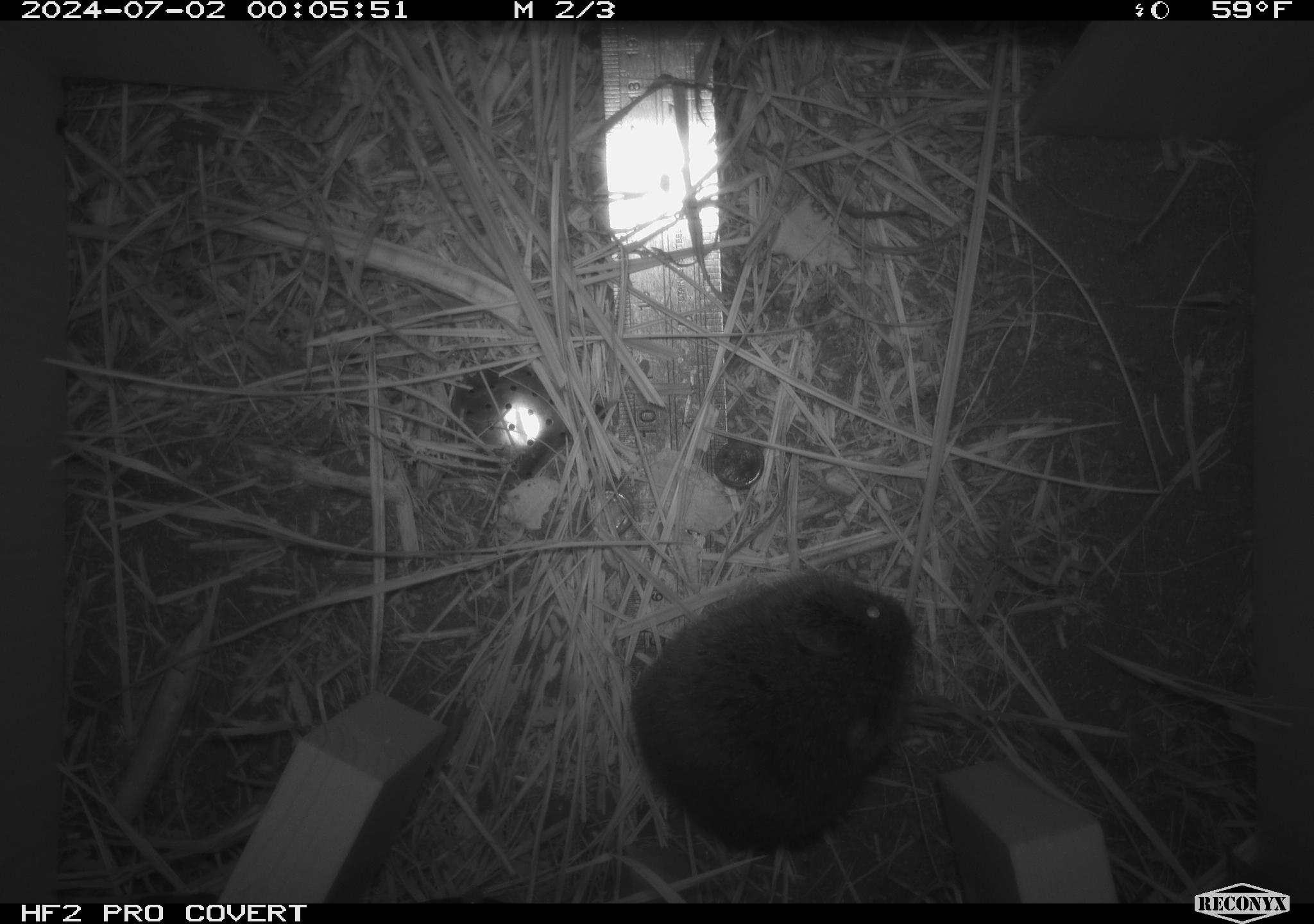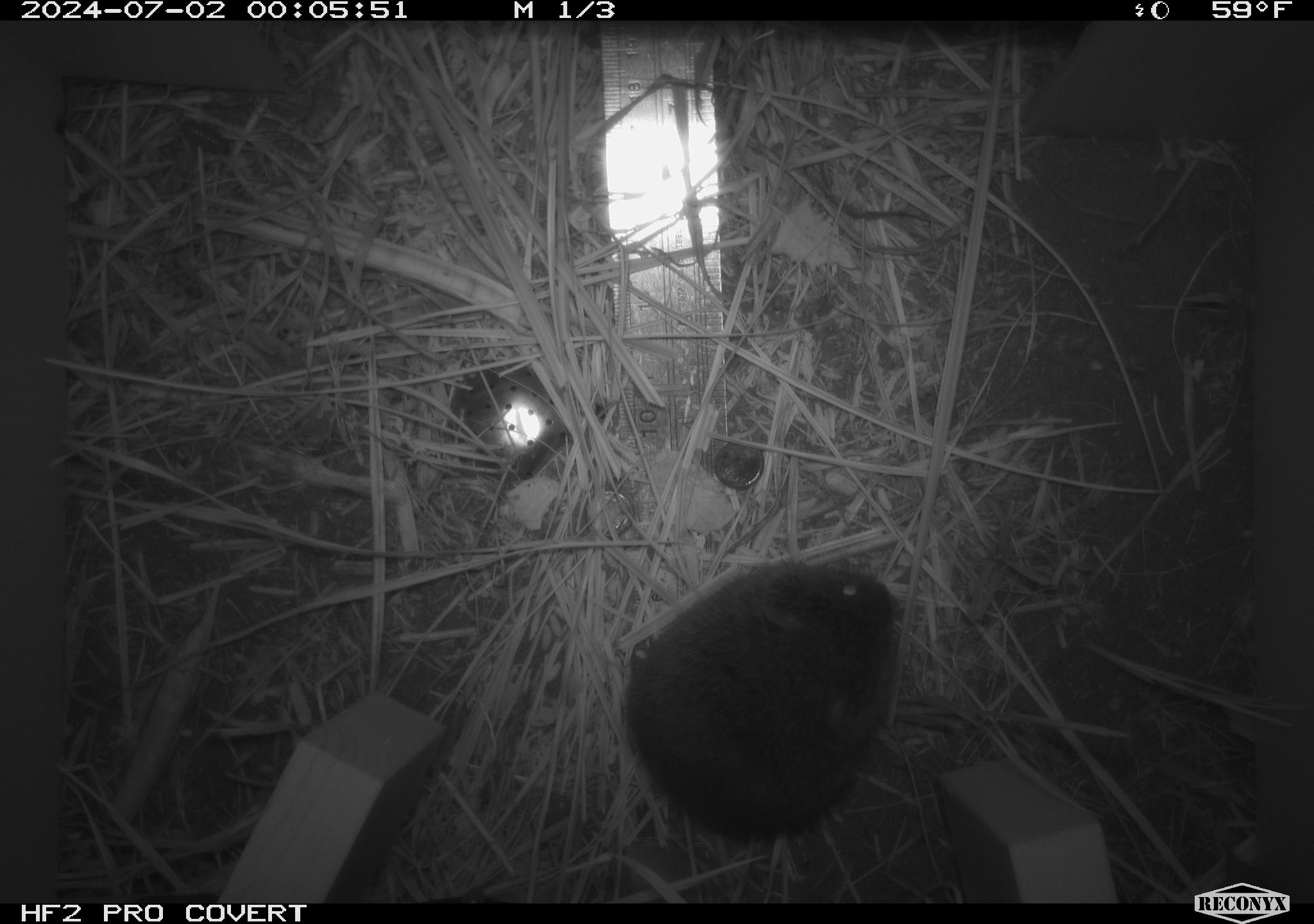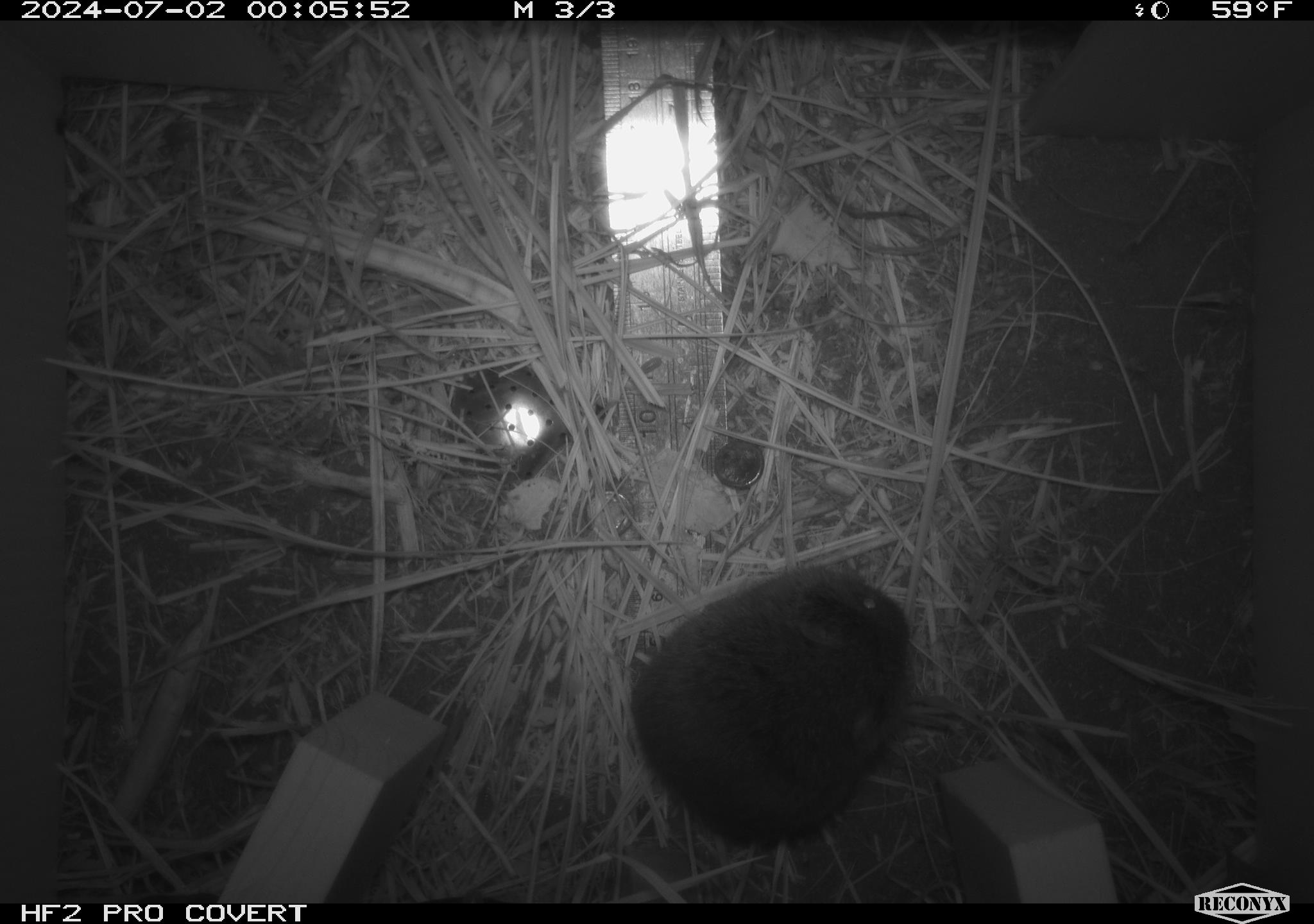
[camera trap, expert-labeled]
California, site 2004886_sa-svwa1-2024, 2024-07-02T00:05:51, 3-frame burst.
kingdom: Animalia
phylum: Chordata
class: Mammalia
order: Rodentia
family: Cricetidae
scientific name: Arvicolinae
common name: voles, lemmings, and muskrats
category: arvicolinae subfamily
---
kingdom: Animalia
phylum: Arthropoda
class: Malacostraca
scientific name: Malacostraca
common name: amphipods, crabs, isopods, krill, lobsters and shrimps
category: malacostracan